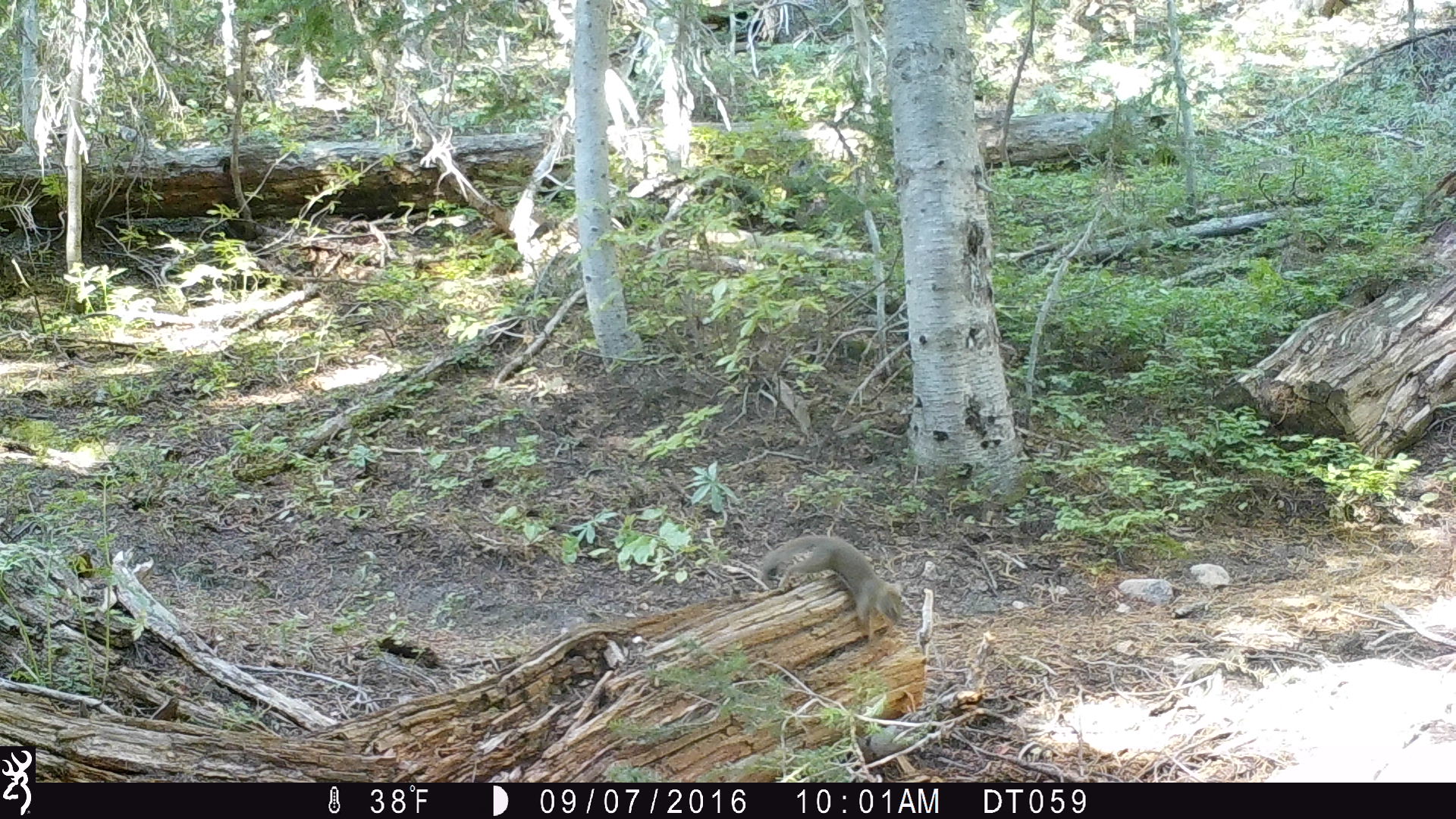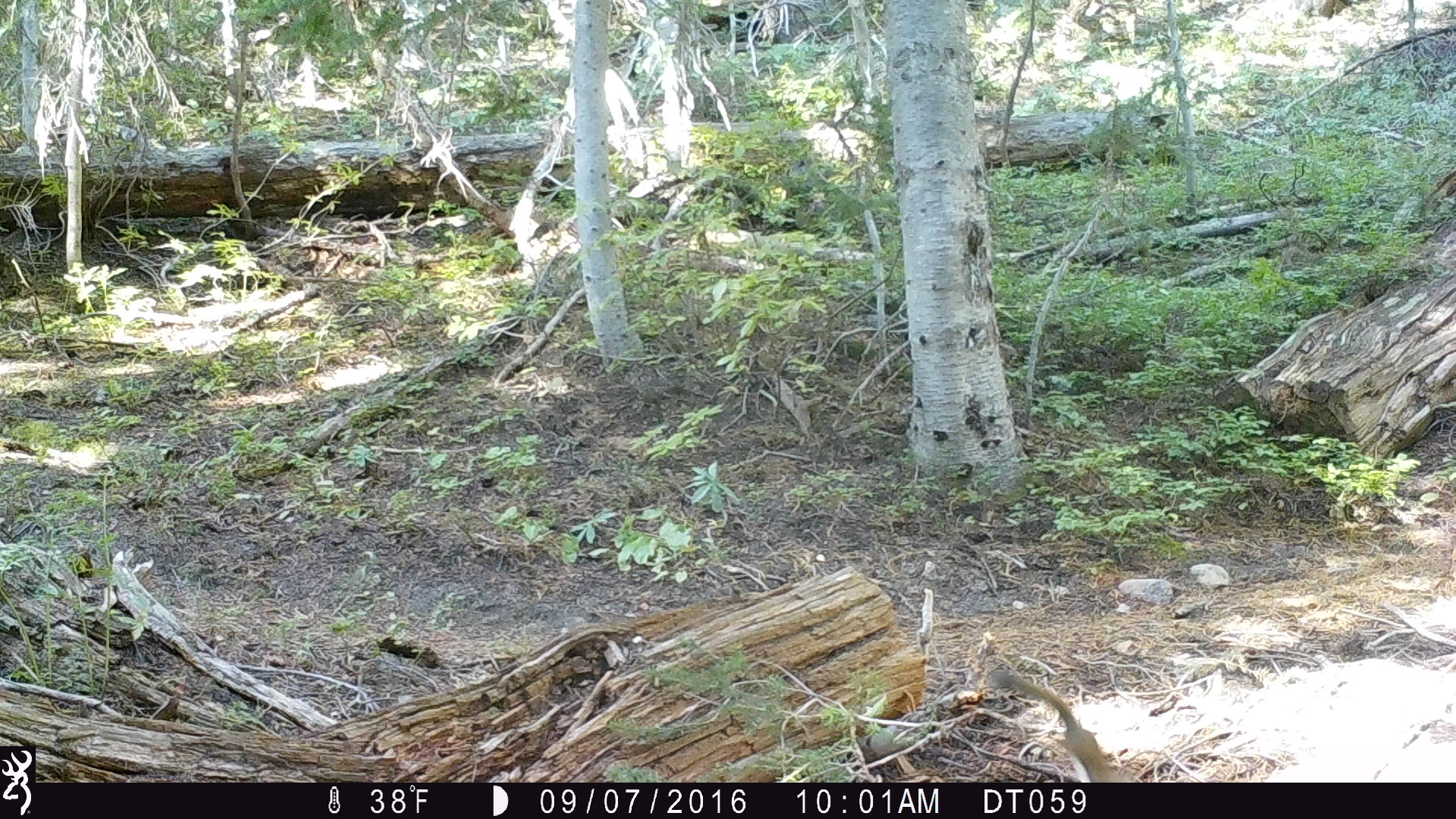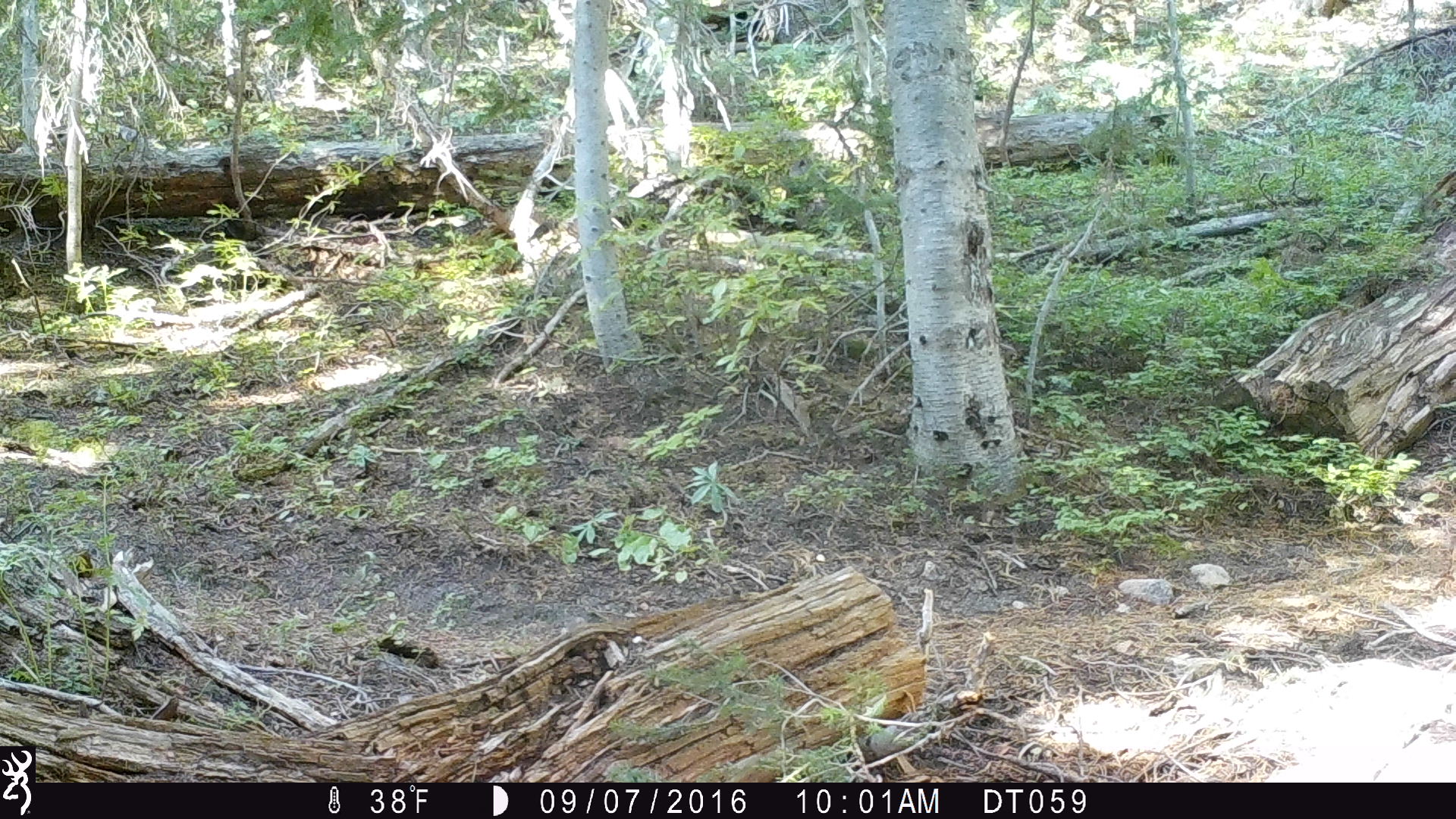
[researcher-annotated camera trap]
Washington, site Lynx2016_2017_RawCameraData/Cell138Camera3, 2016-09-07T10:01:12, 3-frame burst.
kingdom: Animalia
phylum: Chordata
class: Mammalia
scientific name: Mammalia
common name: small mammal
Small mammal (Mammalia). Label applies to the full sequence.